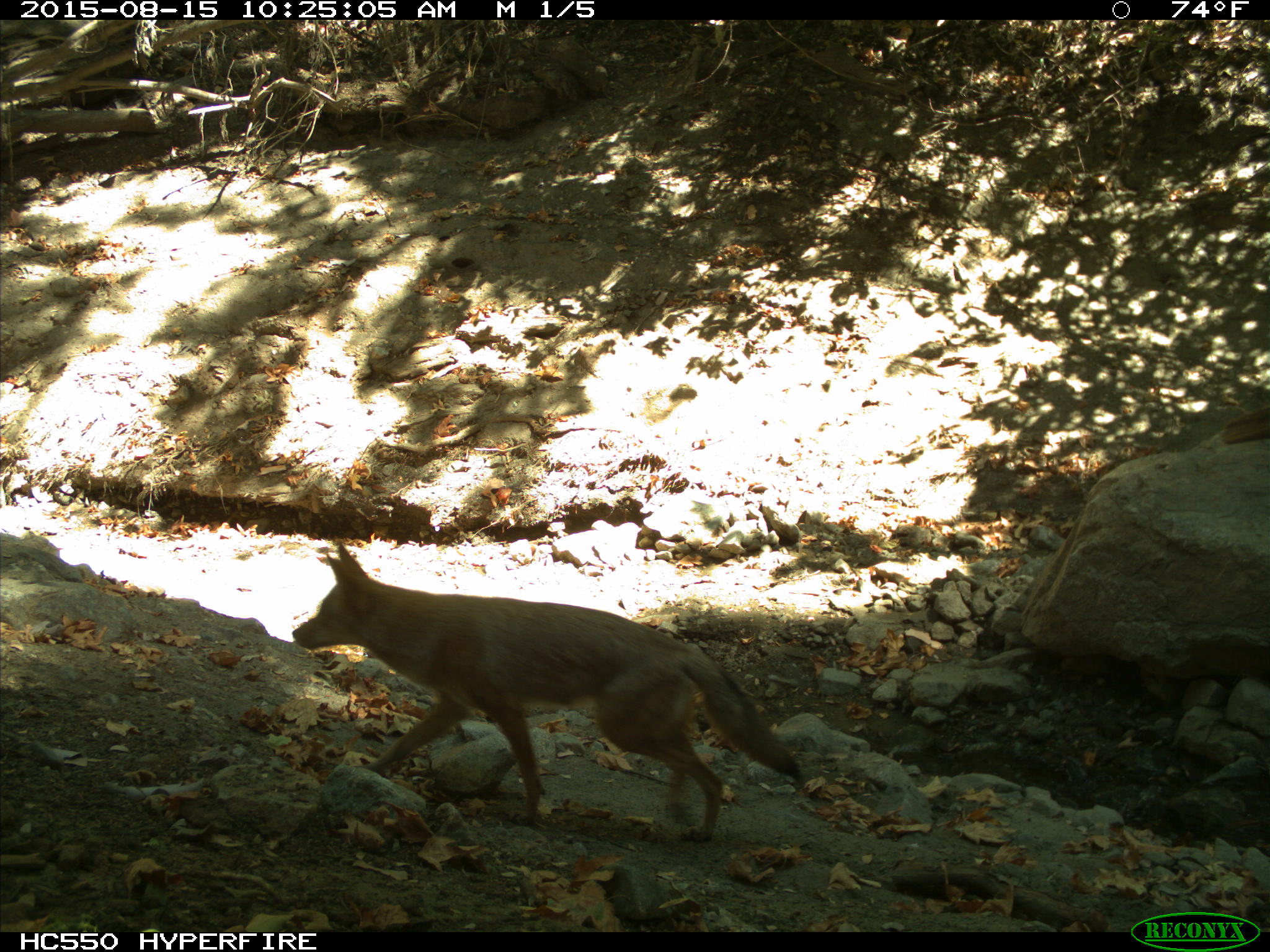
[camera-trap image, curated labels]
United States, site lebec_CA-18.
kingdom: Animalia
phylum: Chordata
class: Mammalia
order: Carnivora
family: Canidae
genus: Canis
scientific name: Canis latrans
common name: coyote